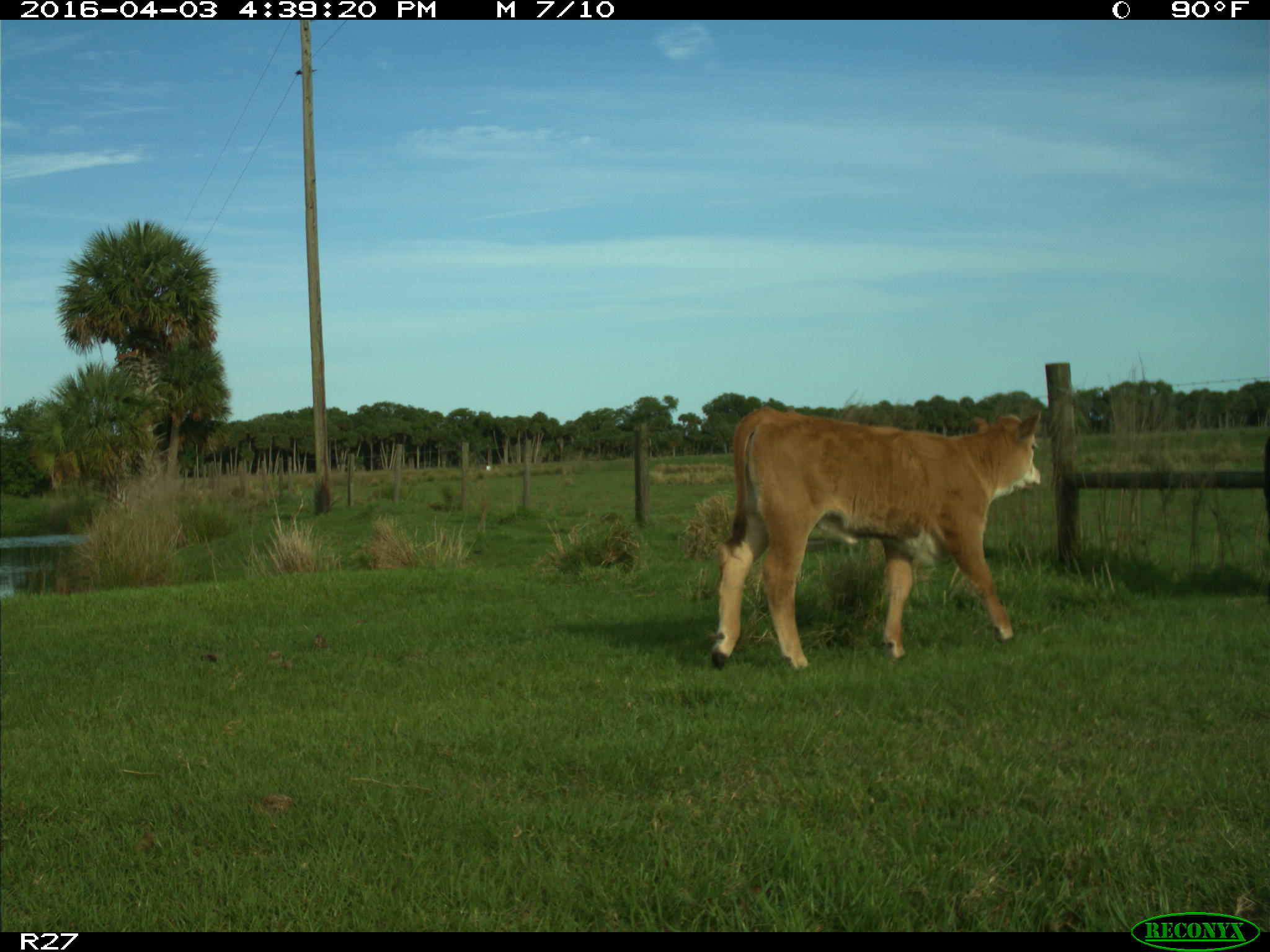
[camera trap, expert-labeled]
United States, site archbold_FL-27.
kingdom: Animalia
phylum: Chordata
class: Mammalia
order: Artiodactyla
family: Bovidae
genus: Bos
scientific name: Bos taurus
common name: domestic cow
Bos taurus (domestic cow).